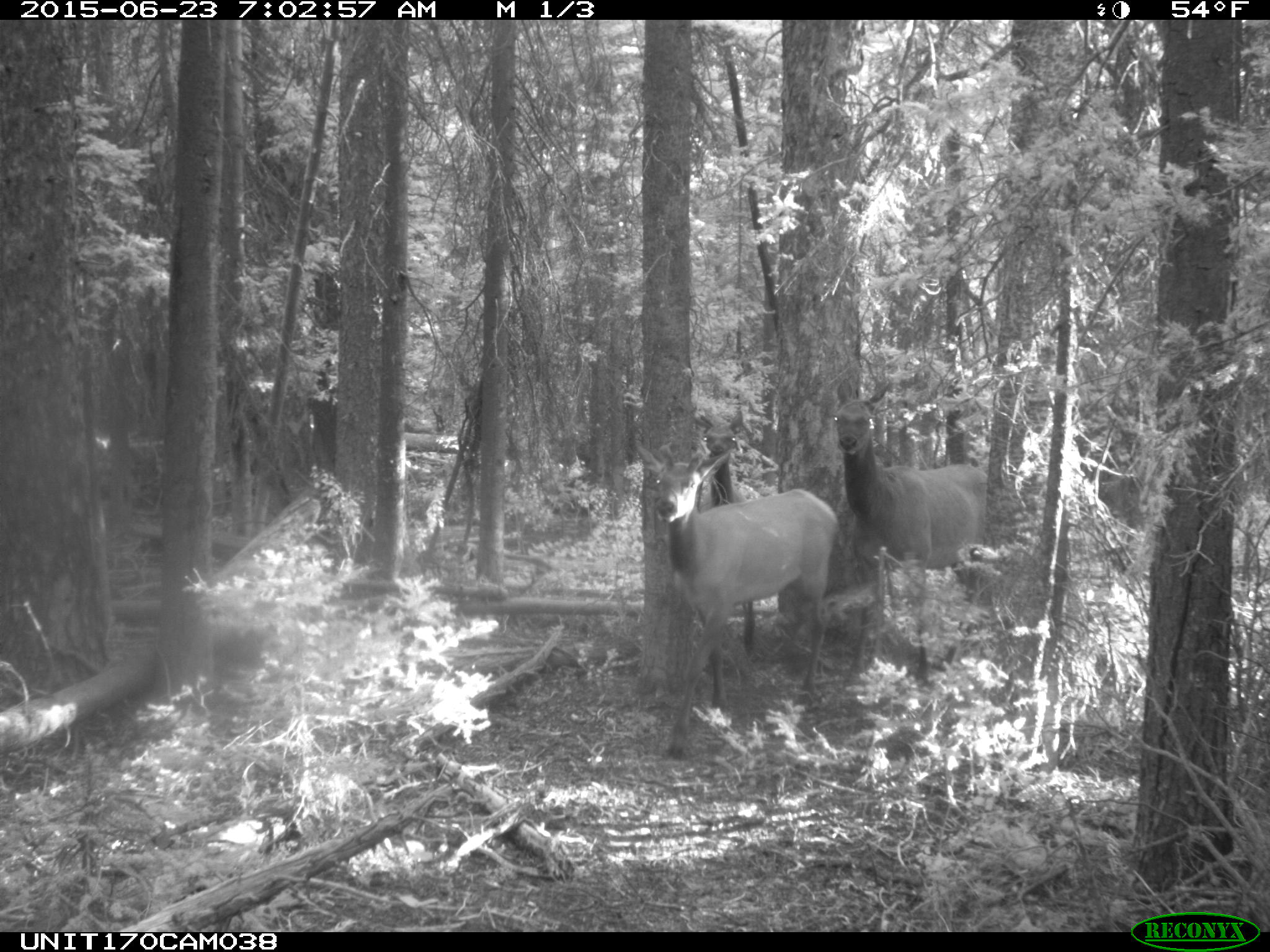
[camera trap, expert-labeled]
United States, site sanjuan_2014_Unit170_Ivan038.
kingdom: Animalia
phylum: Chordata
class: Mammalia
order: Artiodactyla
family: Cervidae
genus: Cervus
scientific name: Cervus elaphus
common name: red deer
Cervus elaphus (red deer).